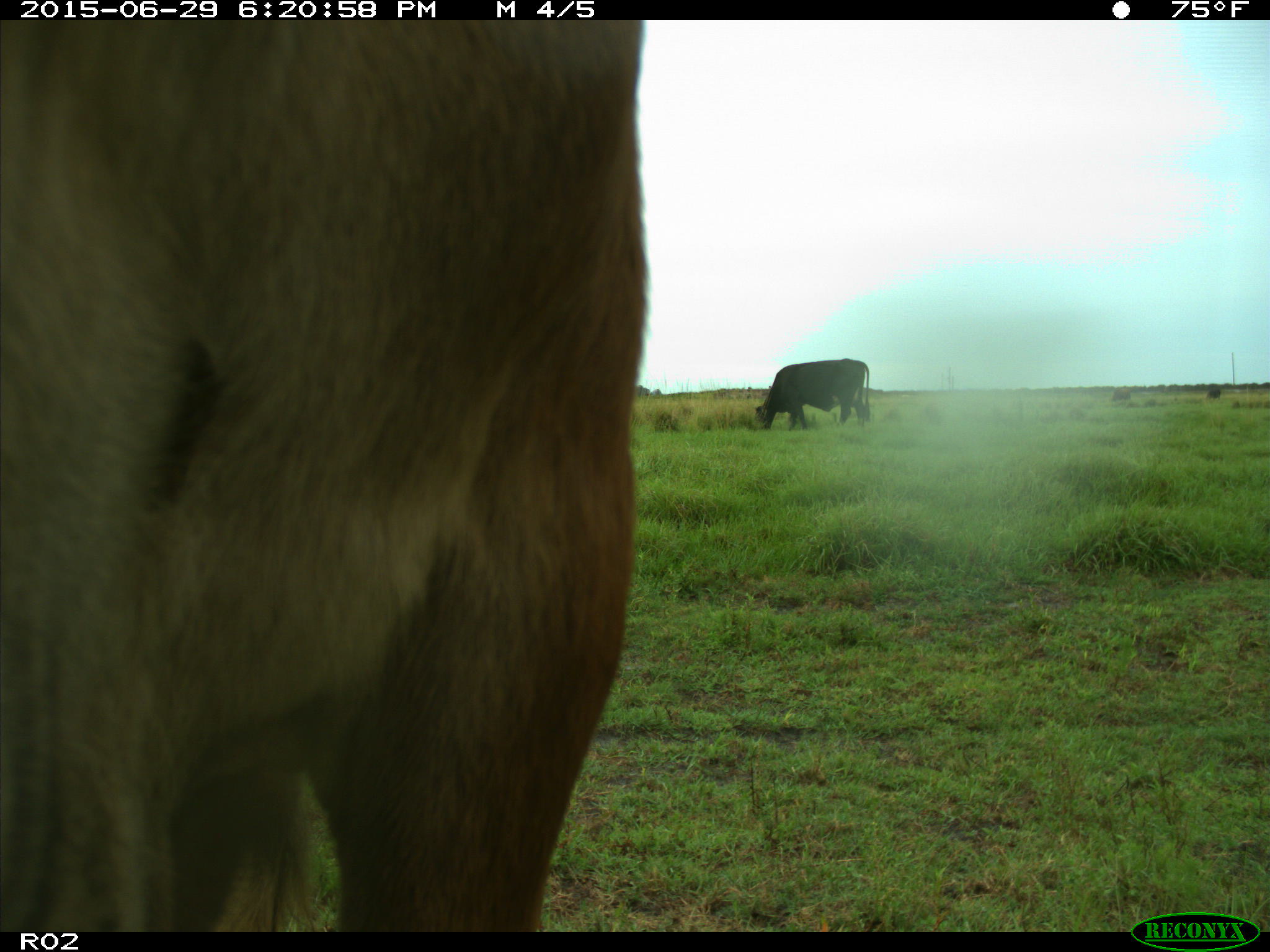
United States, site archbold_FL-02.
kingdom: Animalia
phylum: Chordata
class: Mammalia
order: Artiodactyla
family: Bovidae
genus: Bos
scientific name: Bos taurus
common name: domestic cow